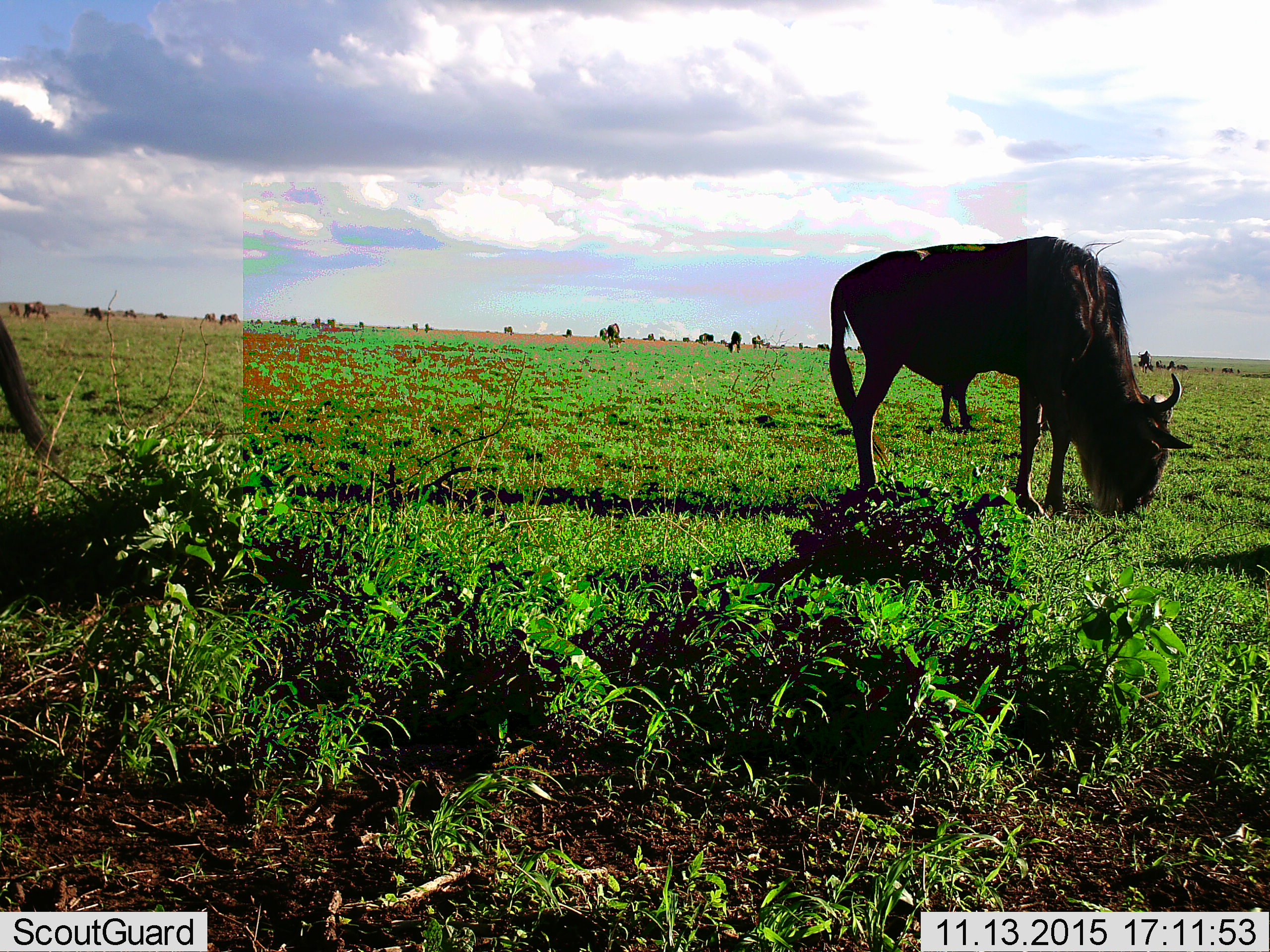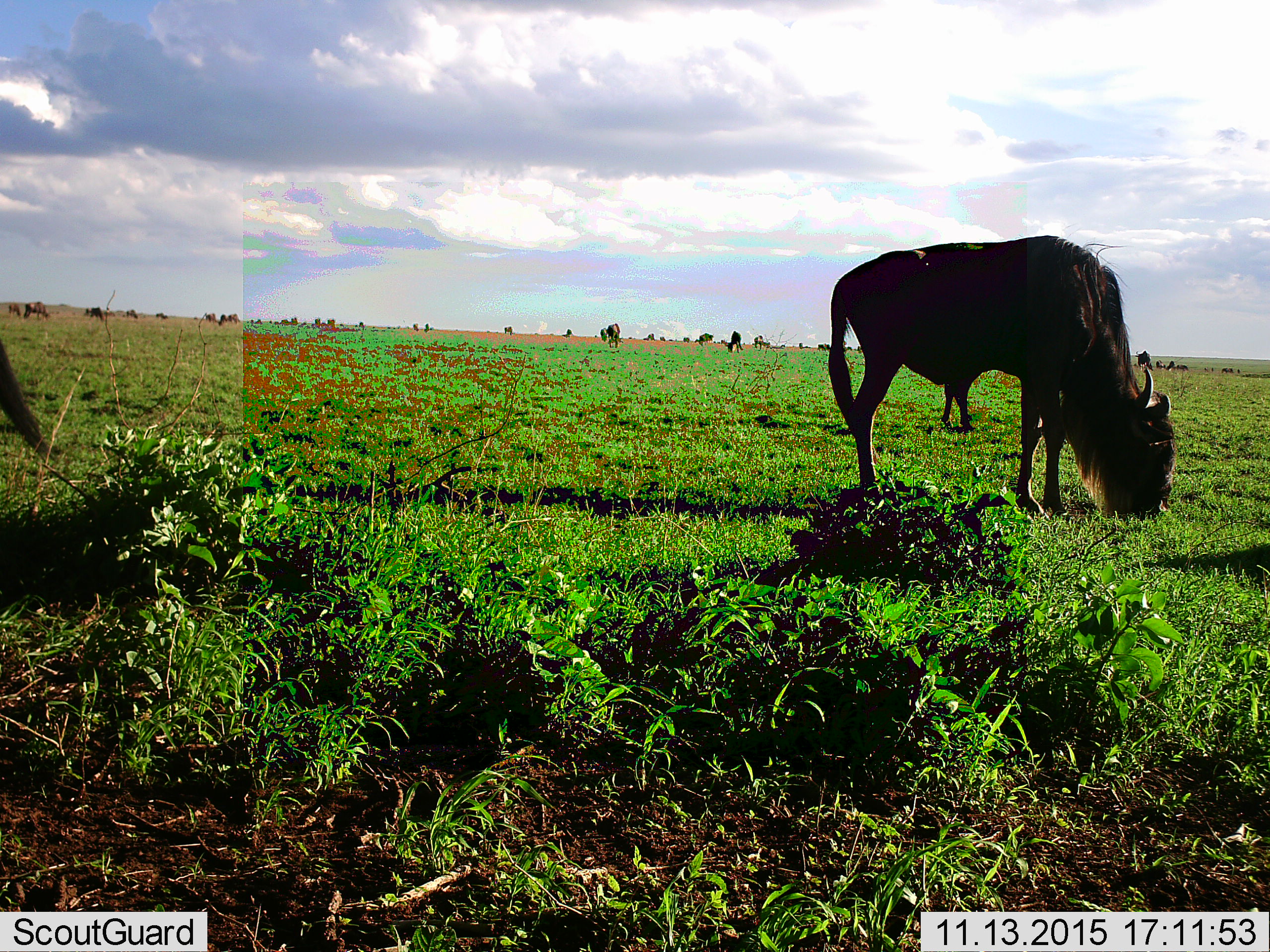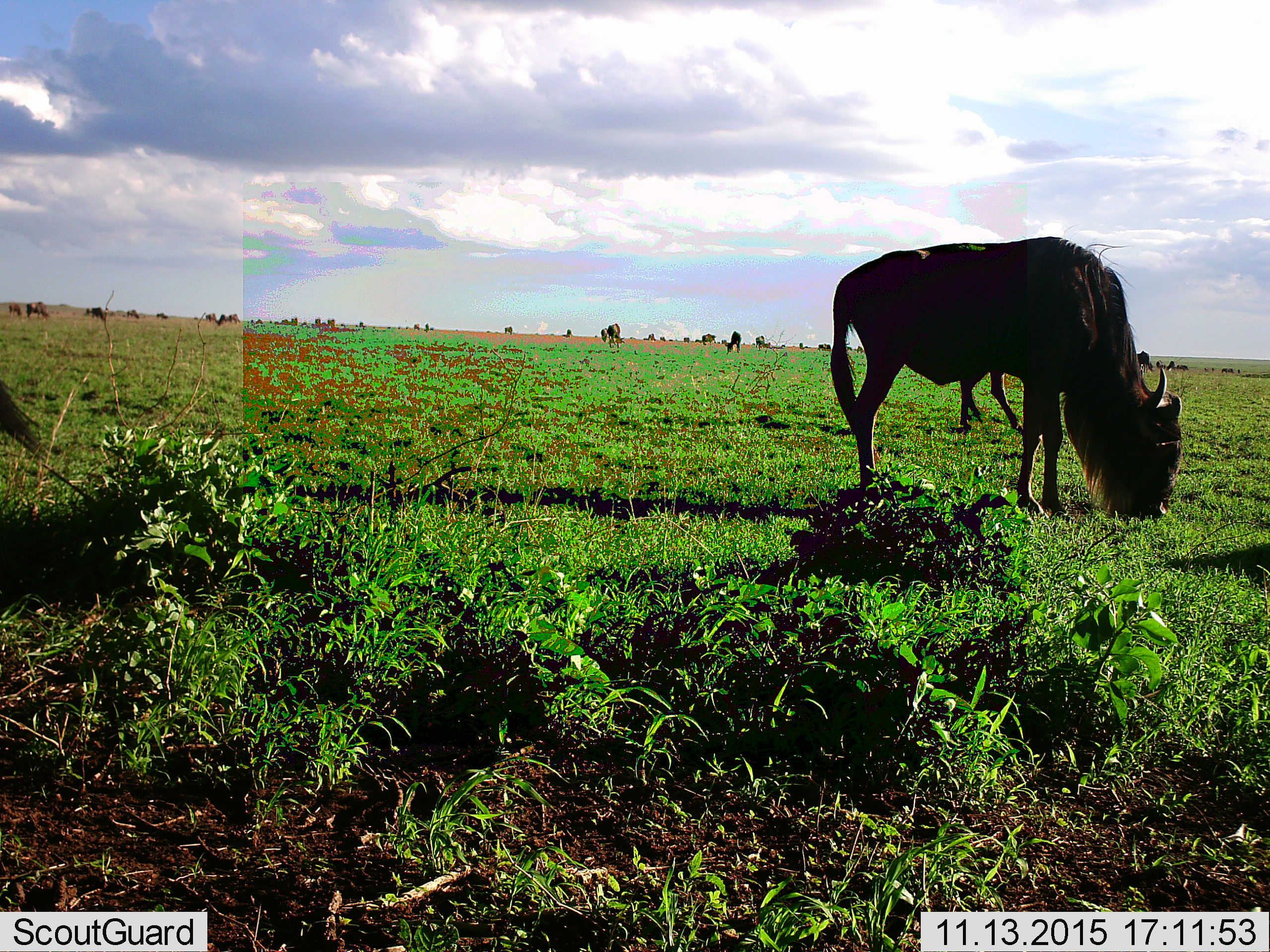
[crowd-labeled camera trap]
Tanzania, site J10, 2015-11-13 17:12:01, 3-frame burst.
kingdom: Animalia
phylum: Chordata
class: Mammalia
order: Artiodactyla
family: Bovidae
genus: Connochaetes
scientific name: Connochaetes taurinus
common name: blue wildebeest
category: wildebeest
Wildebeest (blue wildebeest) (Connochaetes taurinus), count 11-50. Behavior (volunteer vote fractions): standing 38%, resting 0%, moving 12%, interacting 0%. Young present (vote fraction): 0%. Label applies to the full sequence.